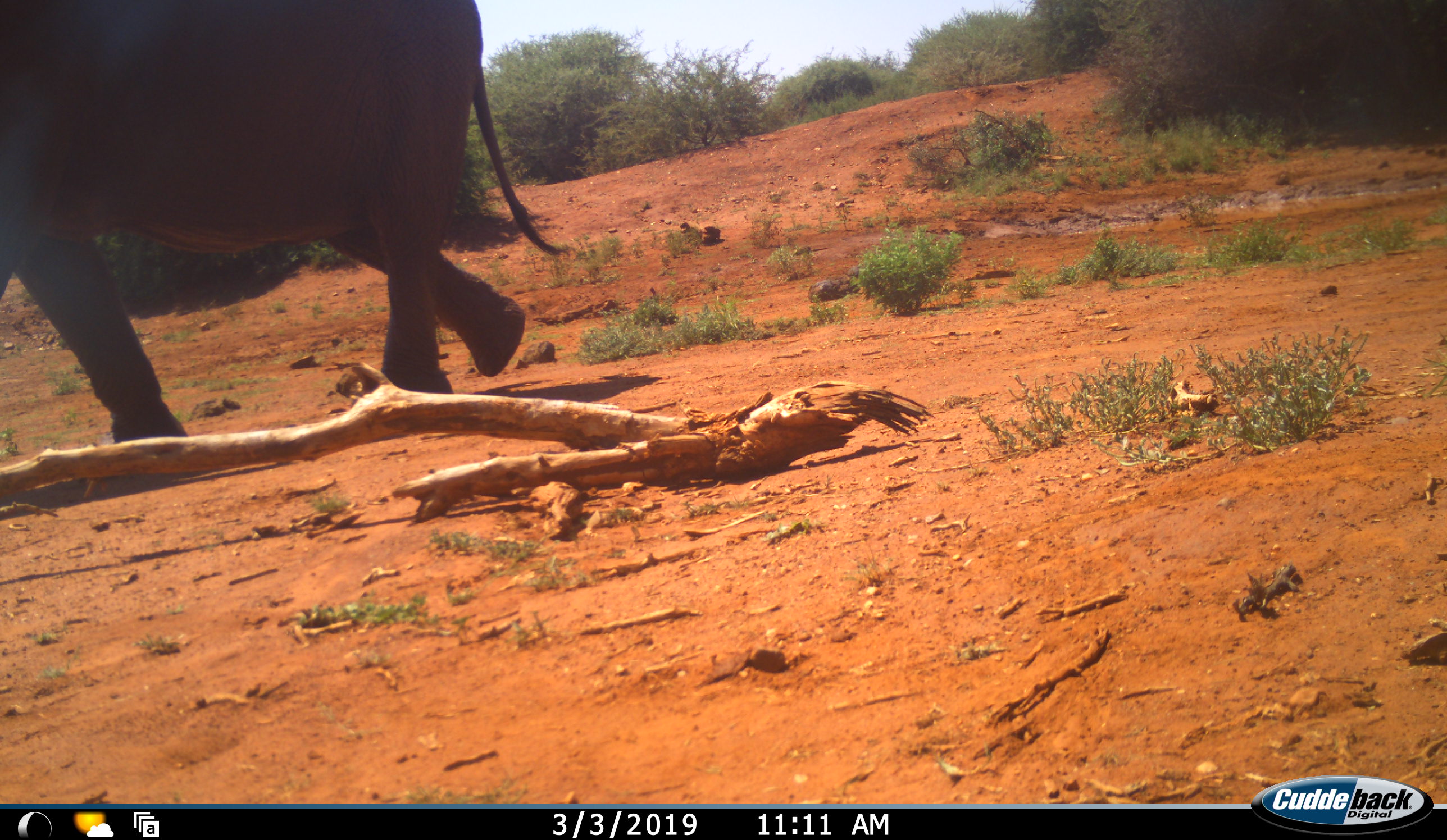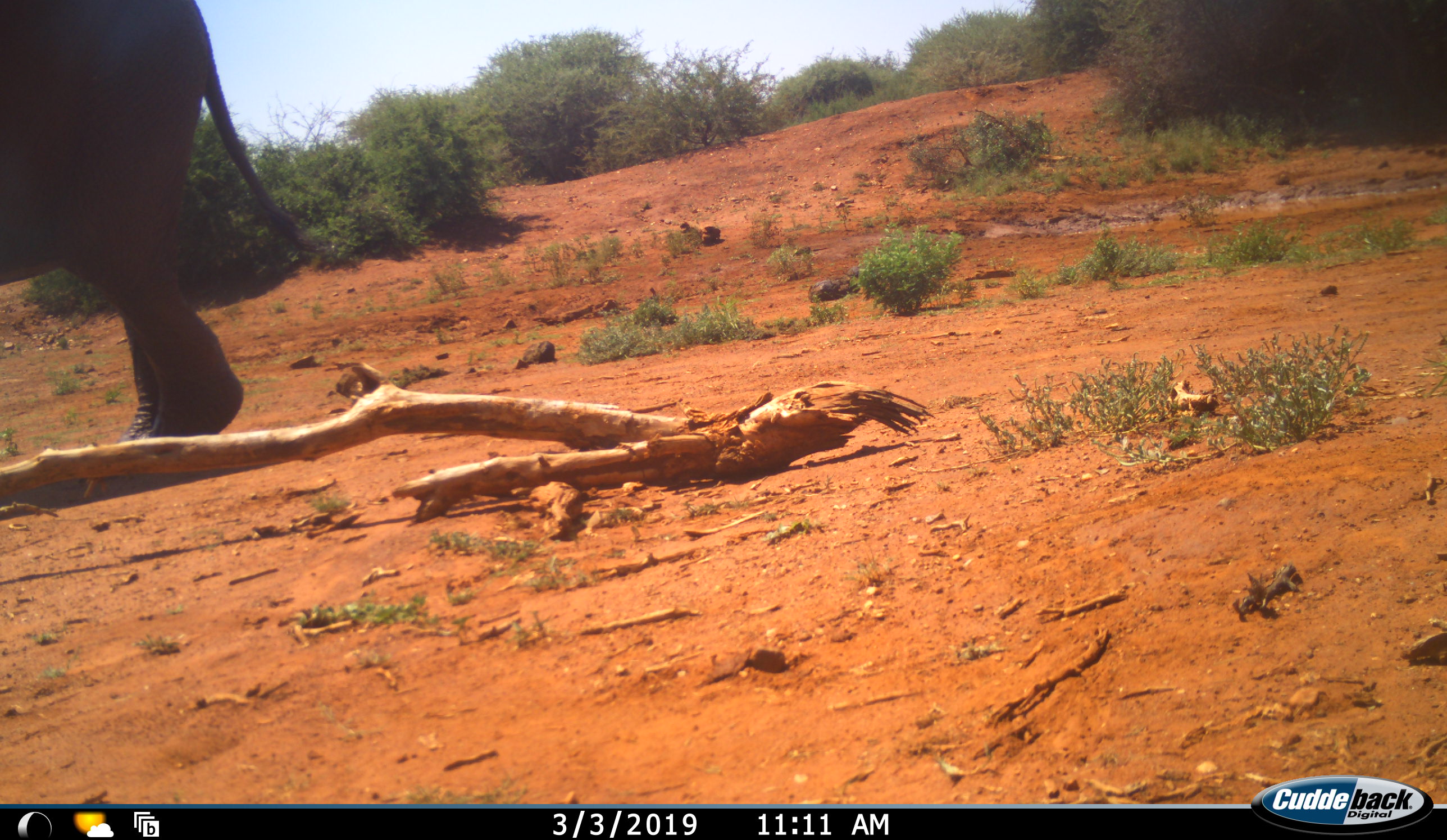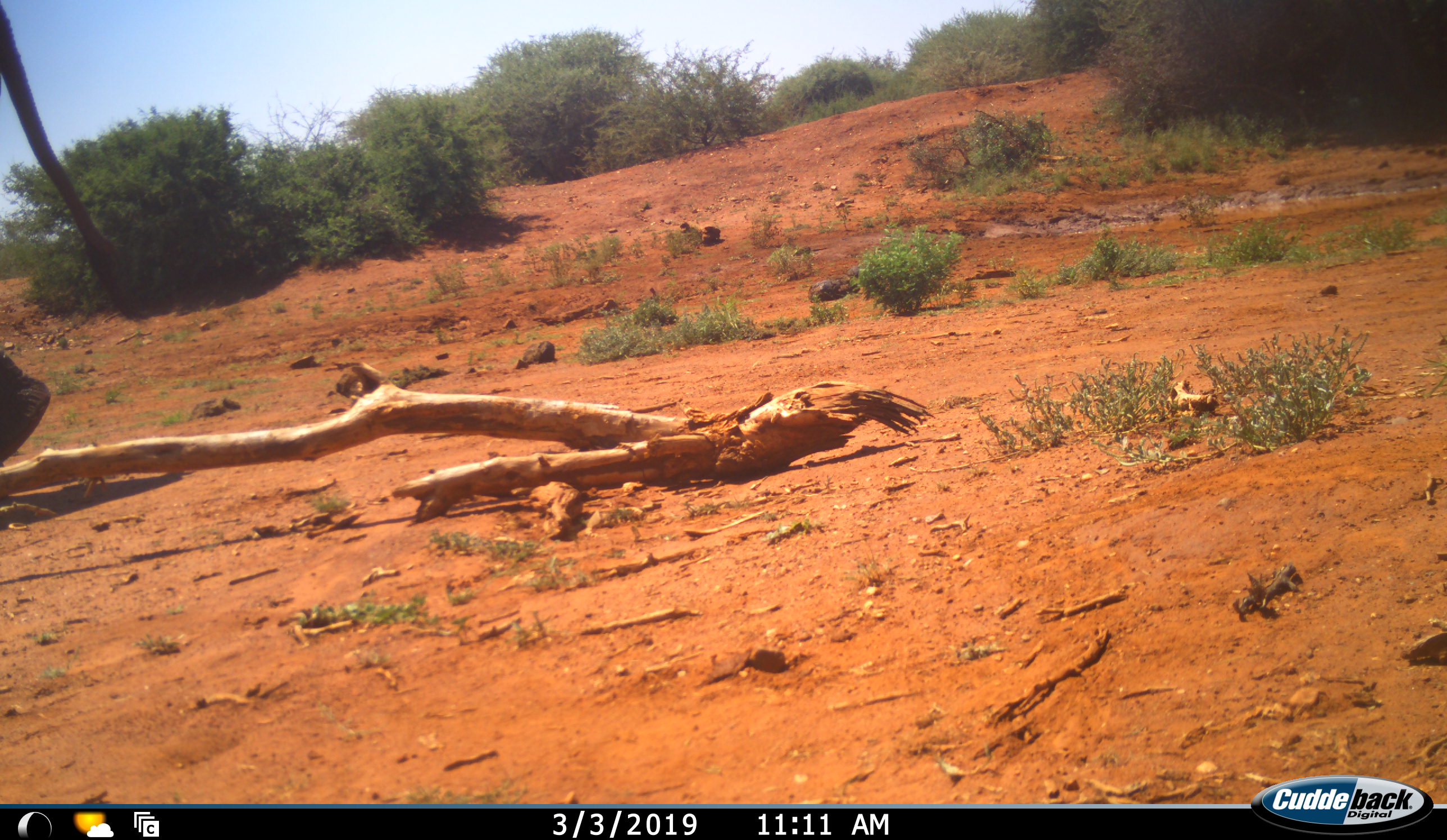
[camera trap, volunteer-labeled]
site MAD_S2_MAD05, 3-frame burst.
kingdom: Animalia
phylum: Chordata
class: Mammalia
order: Proboscidea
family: Elephantidae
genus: Loxodonta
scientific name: Loxodonta africana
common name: african bush elephant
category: elephant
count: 1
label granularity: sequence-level